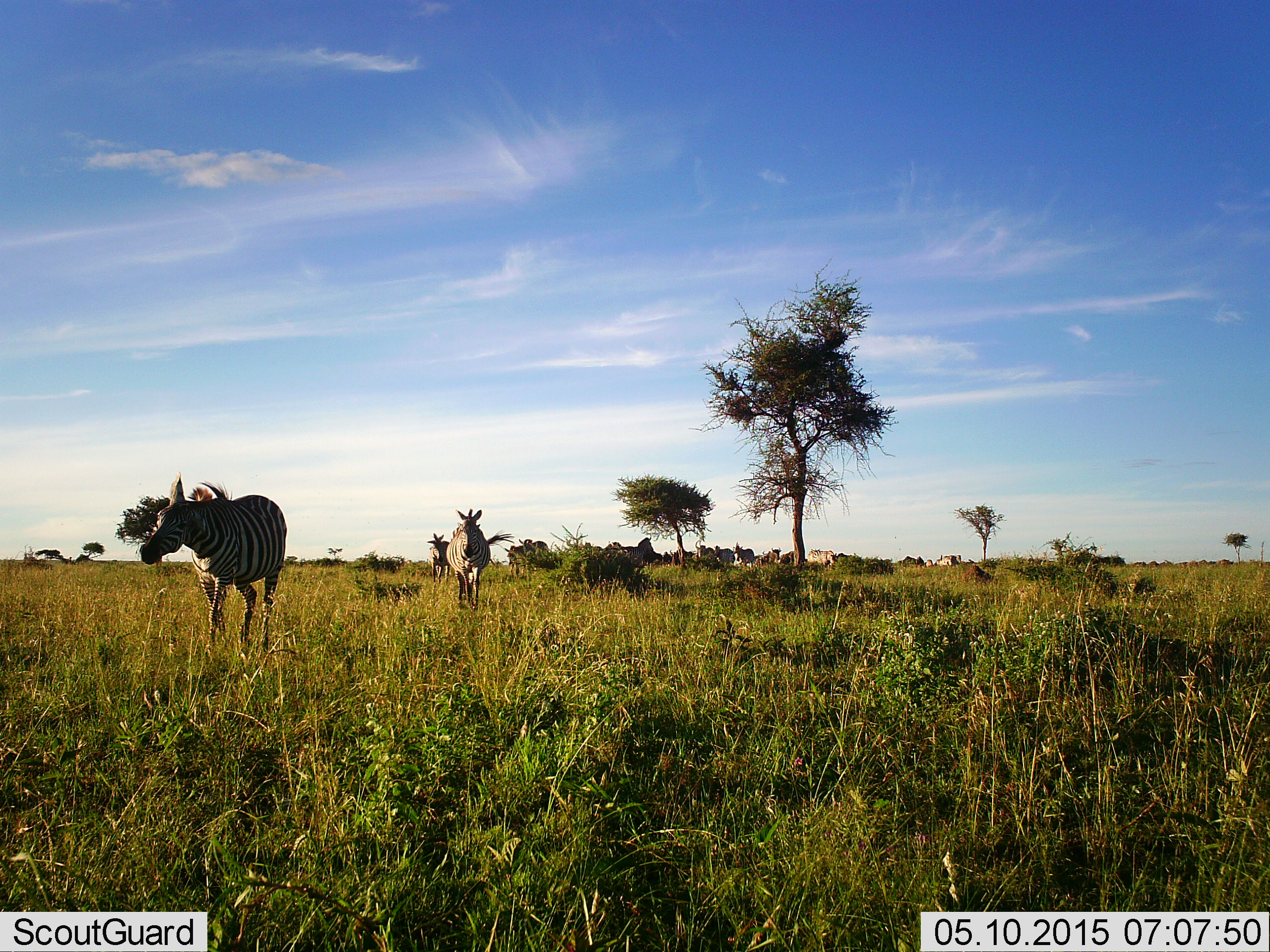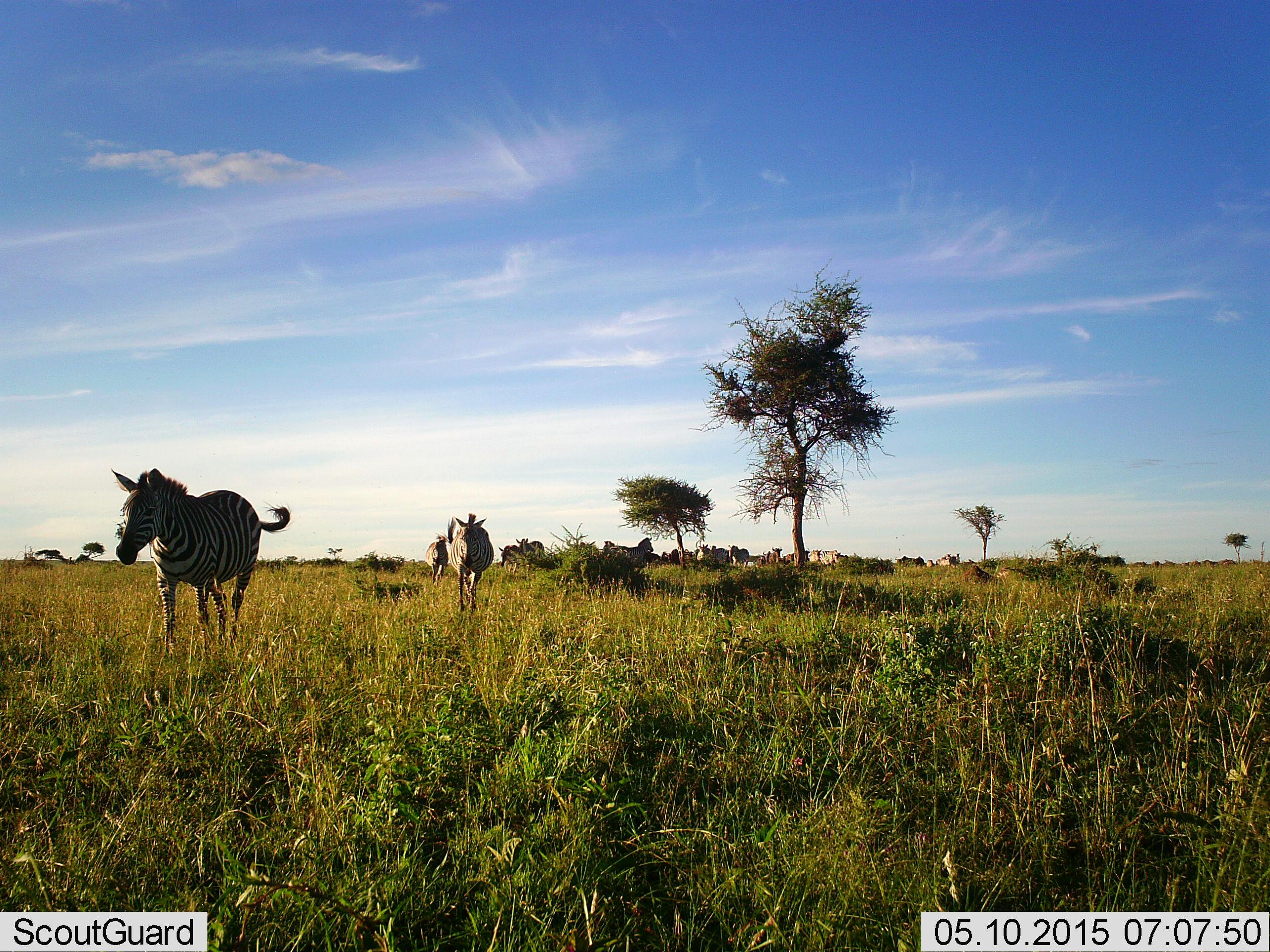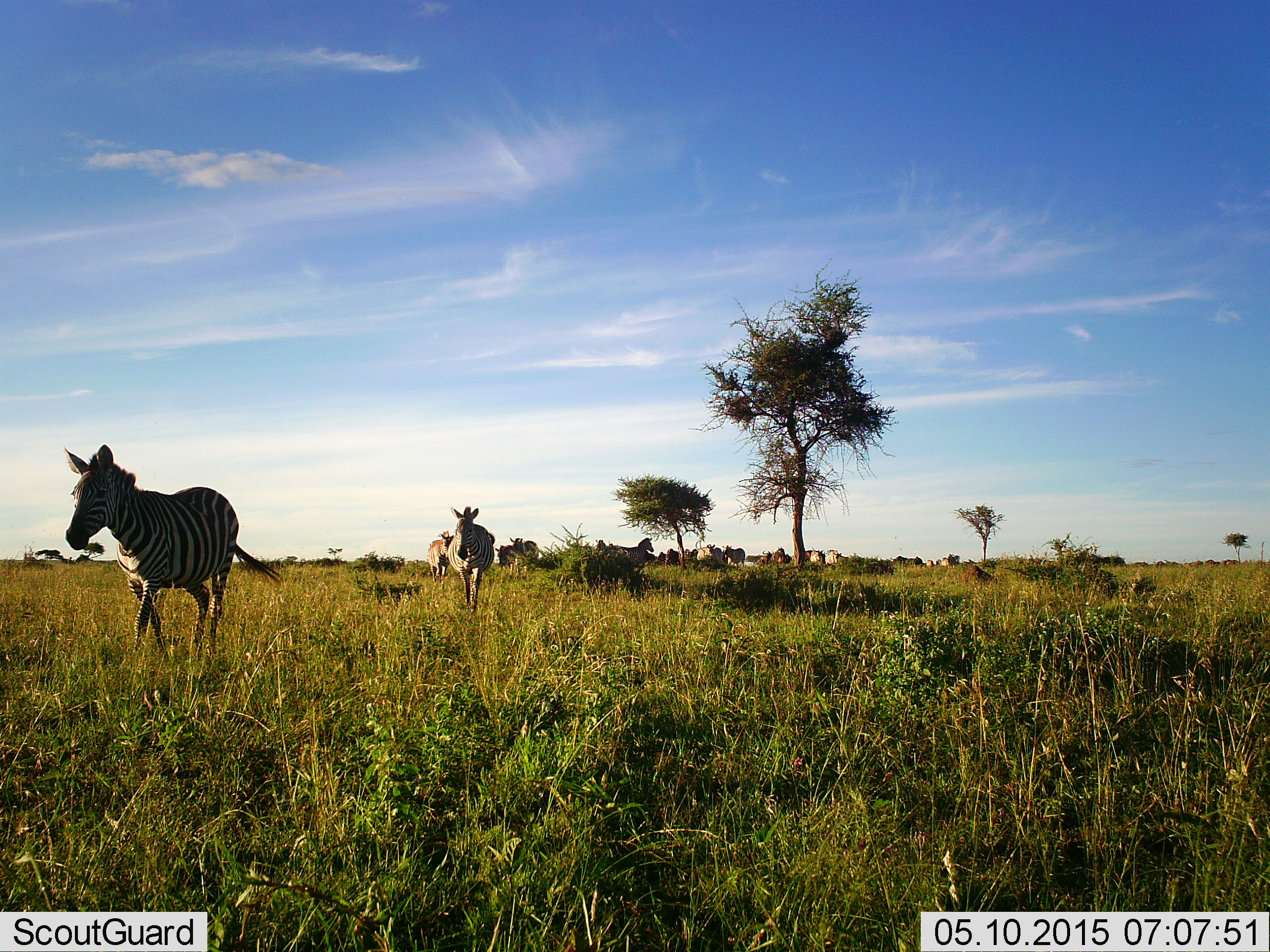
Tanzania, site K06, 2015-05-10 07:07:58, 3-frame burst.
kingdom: Animalia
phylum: Chordata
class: Mammalia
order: Perissodactyla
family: Equidae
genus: Equus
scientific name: Equus quagga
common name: plains zebra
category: zebra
Zebra (plains zebra) (Equus quagga), count 11-50. Behavior (volunteer vote fractions): standing 50%, resting 0%, moving 100%, interacting 0%. Young present (vote fraction): 0%. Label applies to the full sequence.